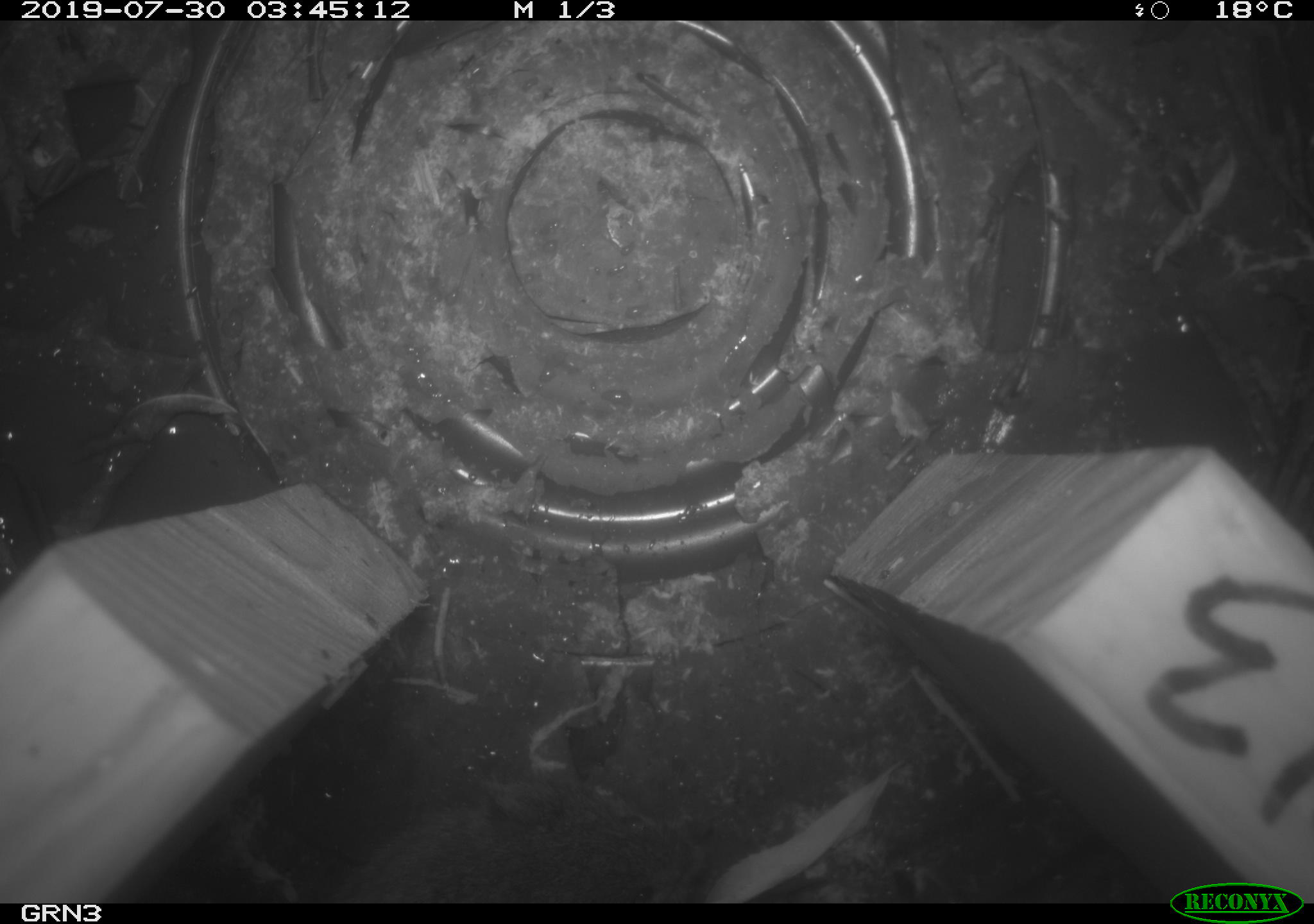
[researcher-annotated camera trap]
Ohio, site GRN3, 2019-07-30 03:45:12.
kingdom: Animalia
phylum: Chordata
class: Mammalia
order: Rodentia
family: Cricetidae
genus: Microtus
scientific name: Microtus pennsylvanicus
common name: meadow vole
Meadow vole (Microtus pennsylvanicus).